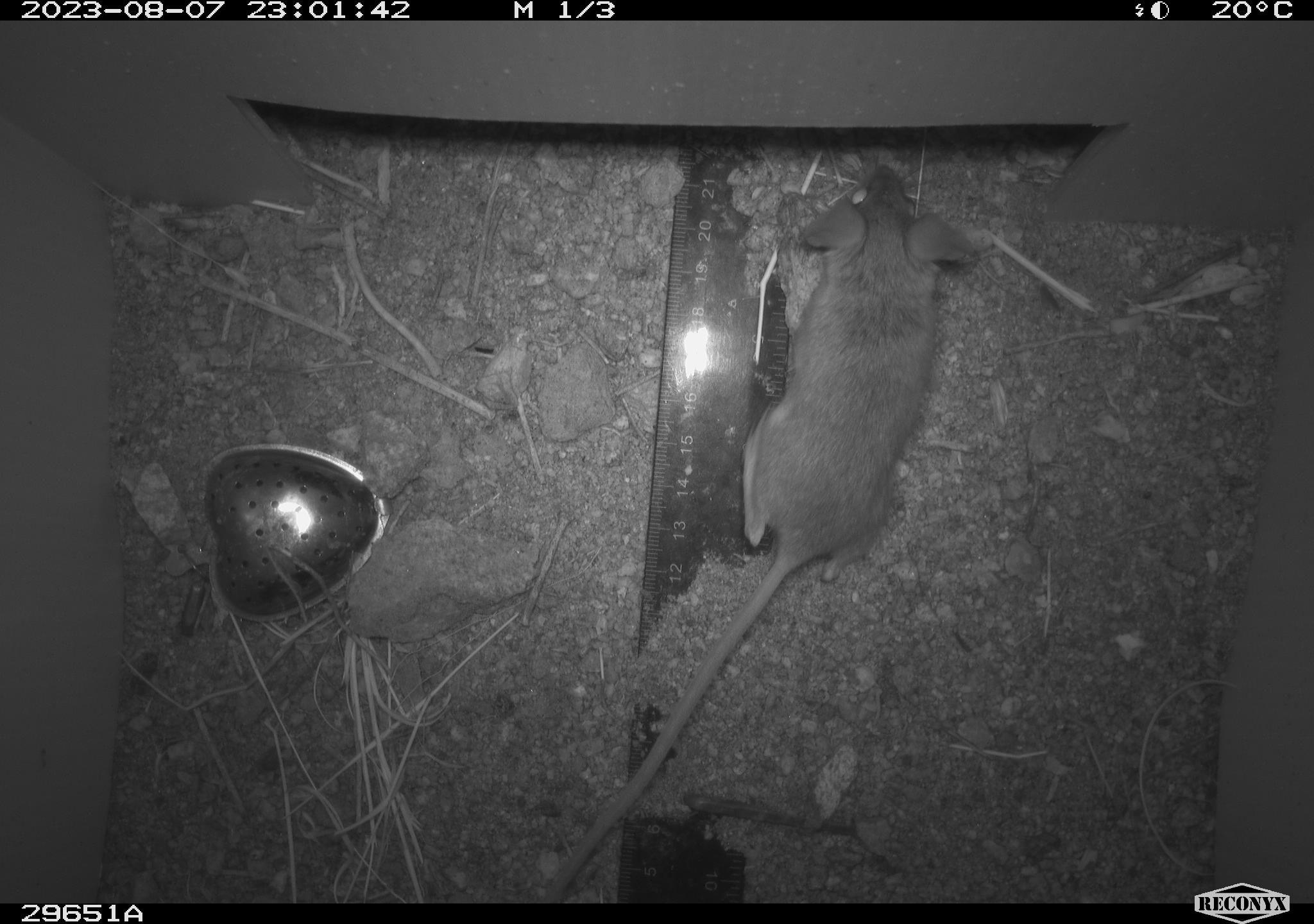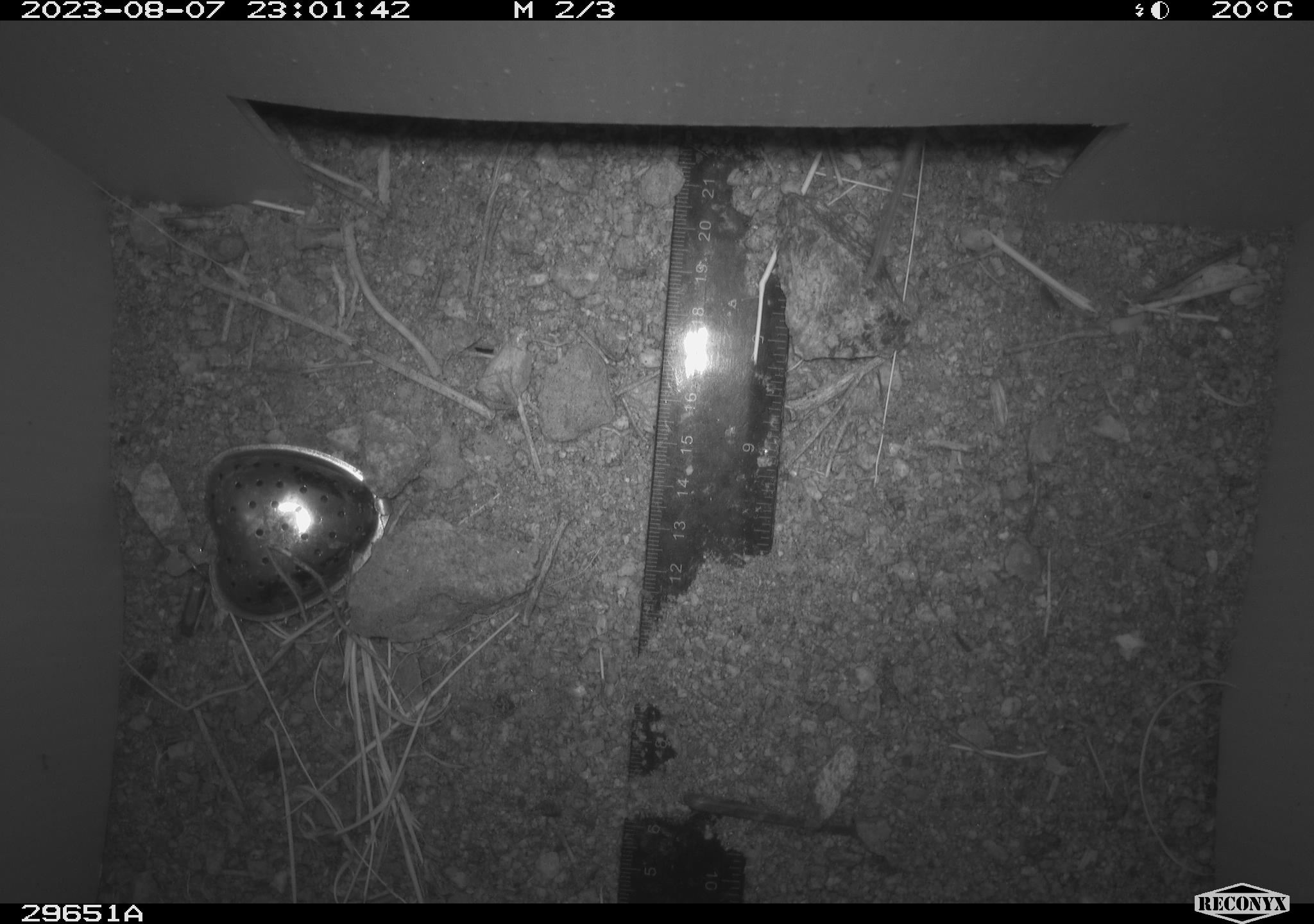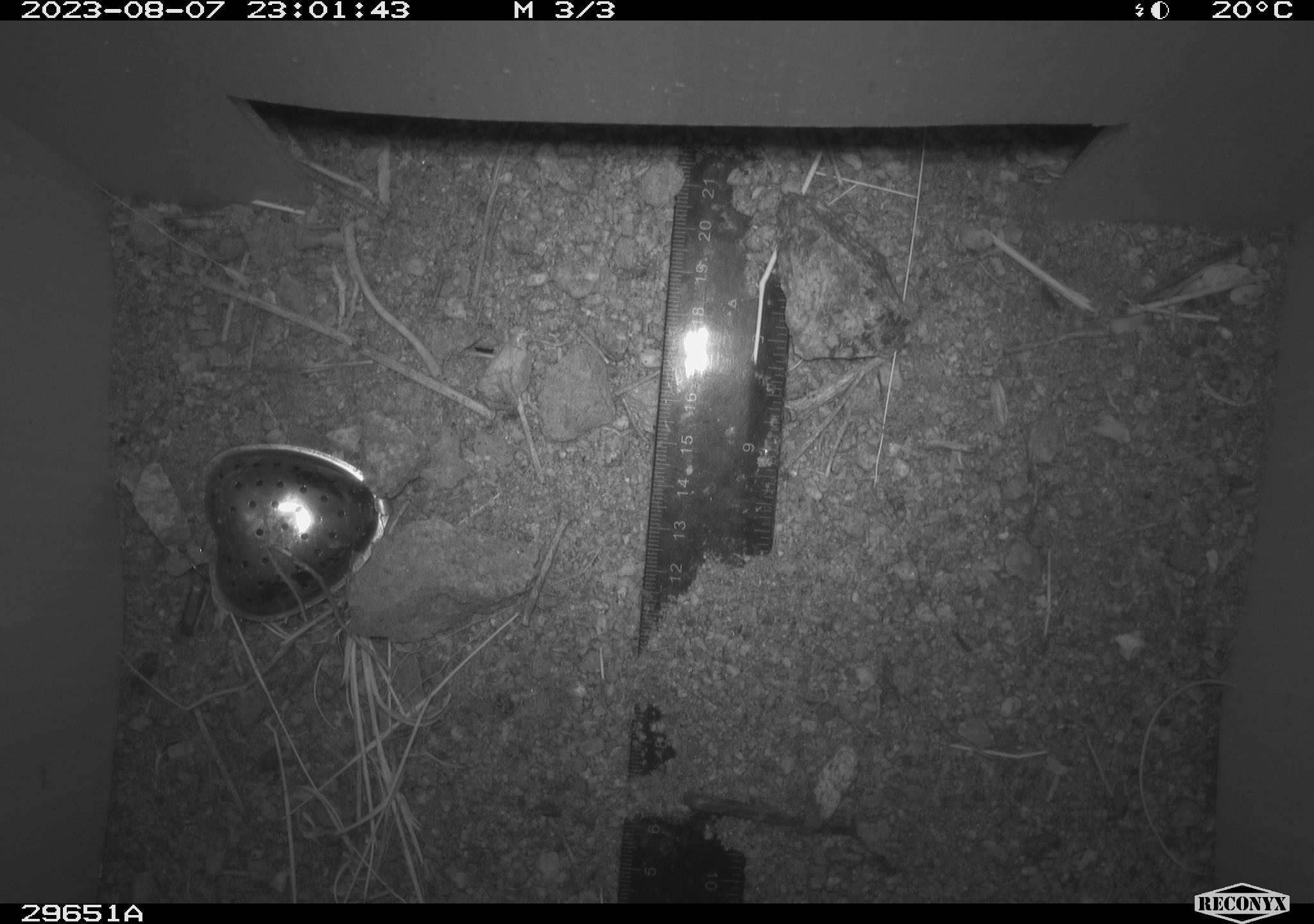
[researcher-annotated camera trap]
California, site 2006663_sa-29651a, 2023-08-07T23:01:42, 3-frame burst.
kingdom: Animalia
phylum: Chordata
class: Mammalia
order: Rodentia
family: Cricetidae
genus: Peromyscus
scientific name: Peromyscus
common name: deer mice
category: peromyscus species